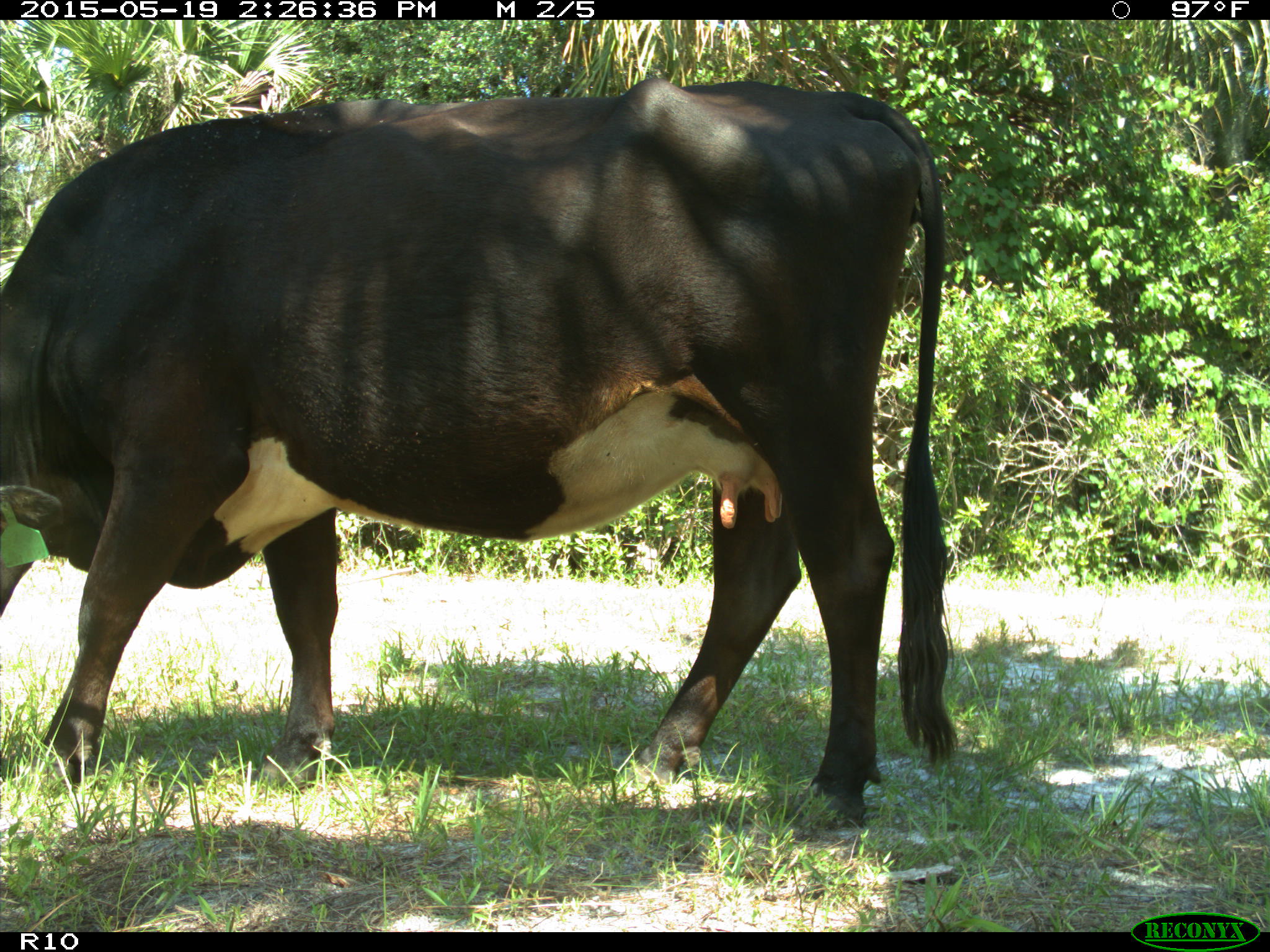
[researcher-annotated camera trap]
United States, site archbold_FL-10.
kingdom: Animalia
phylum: Chordata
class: Mammalia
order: Artiodactyla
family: Bovidae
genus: Bos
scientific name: Bos taurus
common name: domestic cow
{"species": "Bos taurus (domestic cow)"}